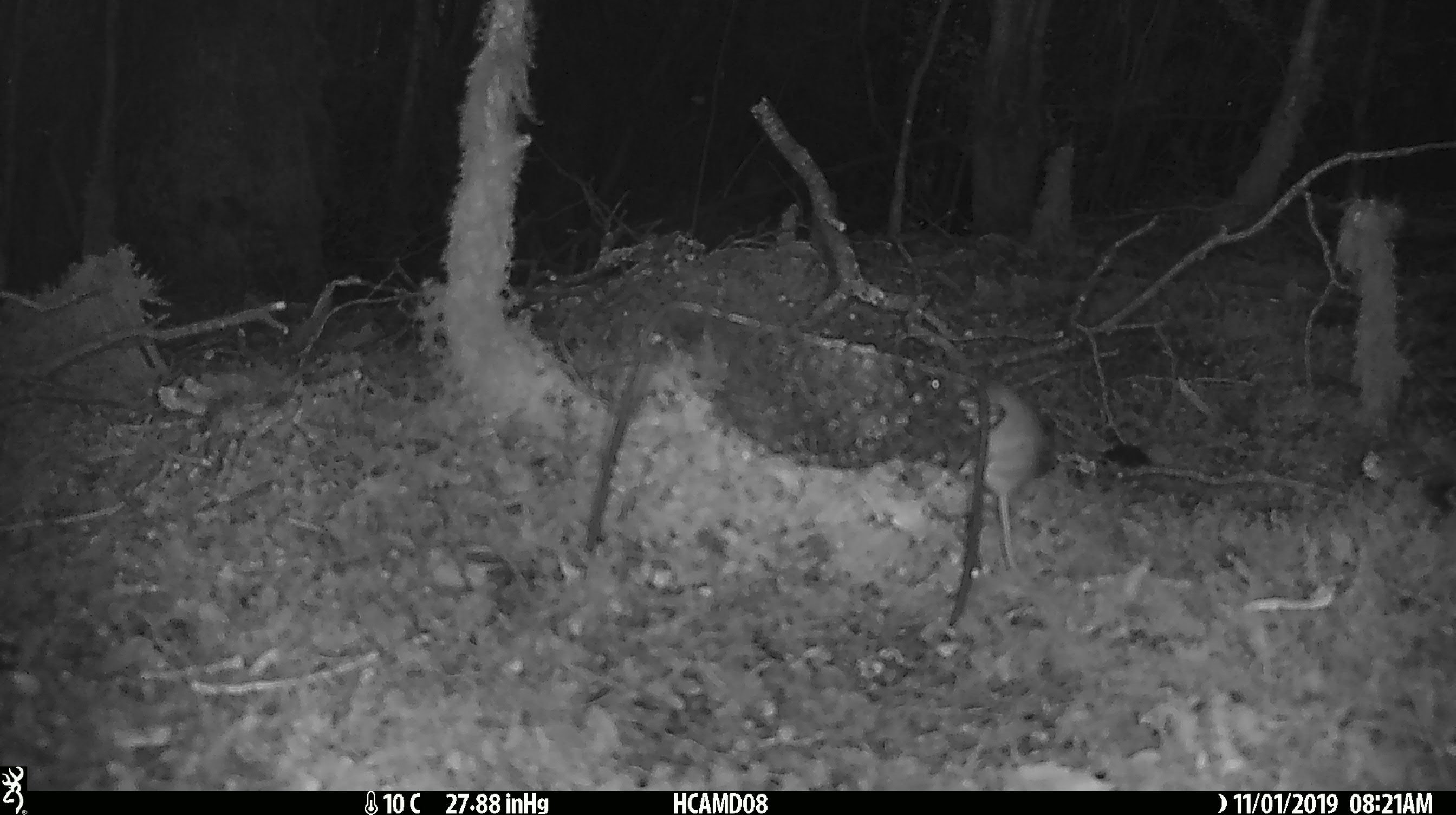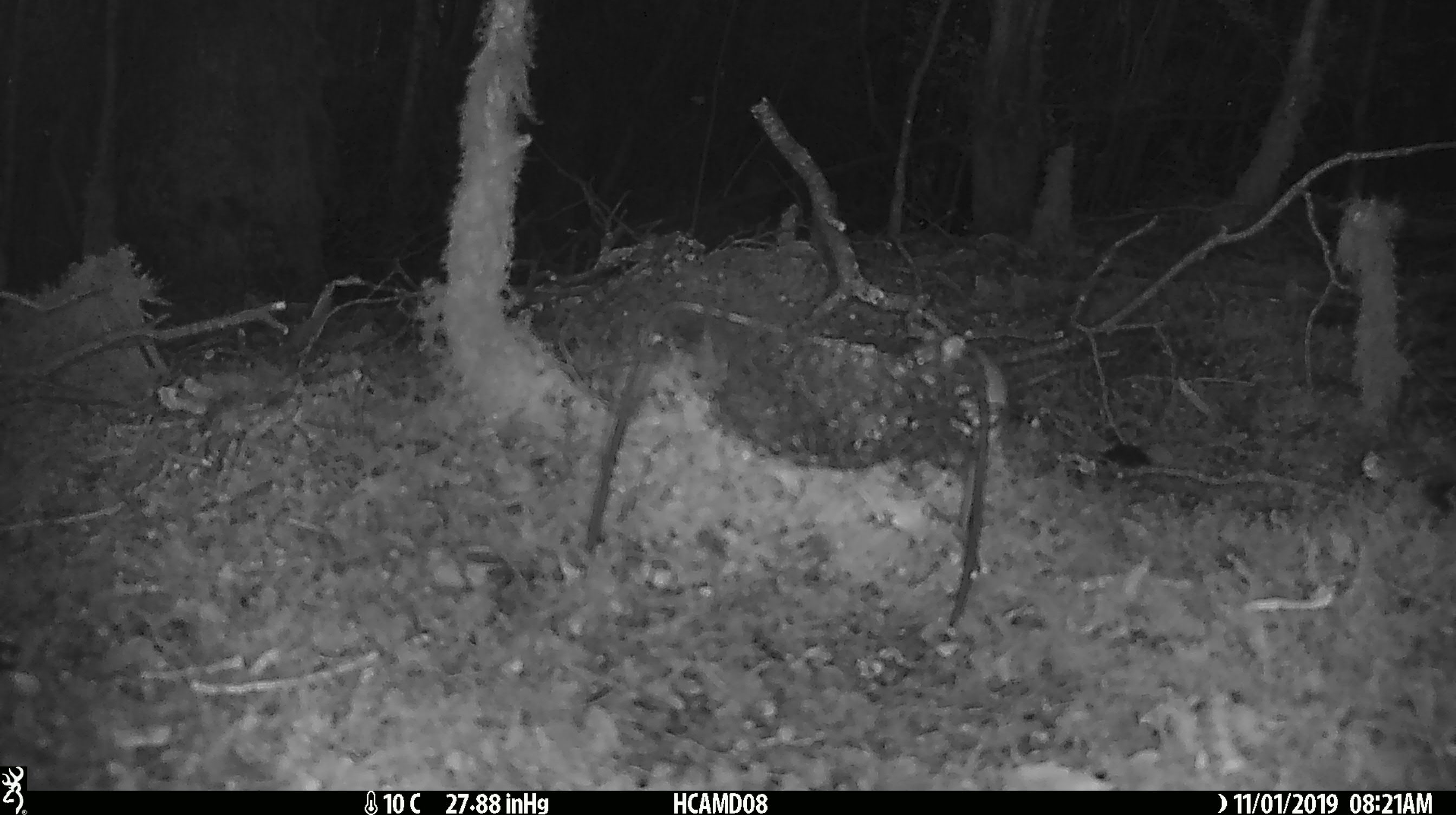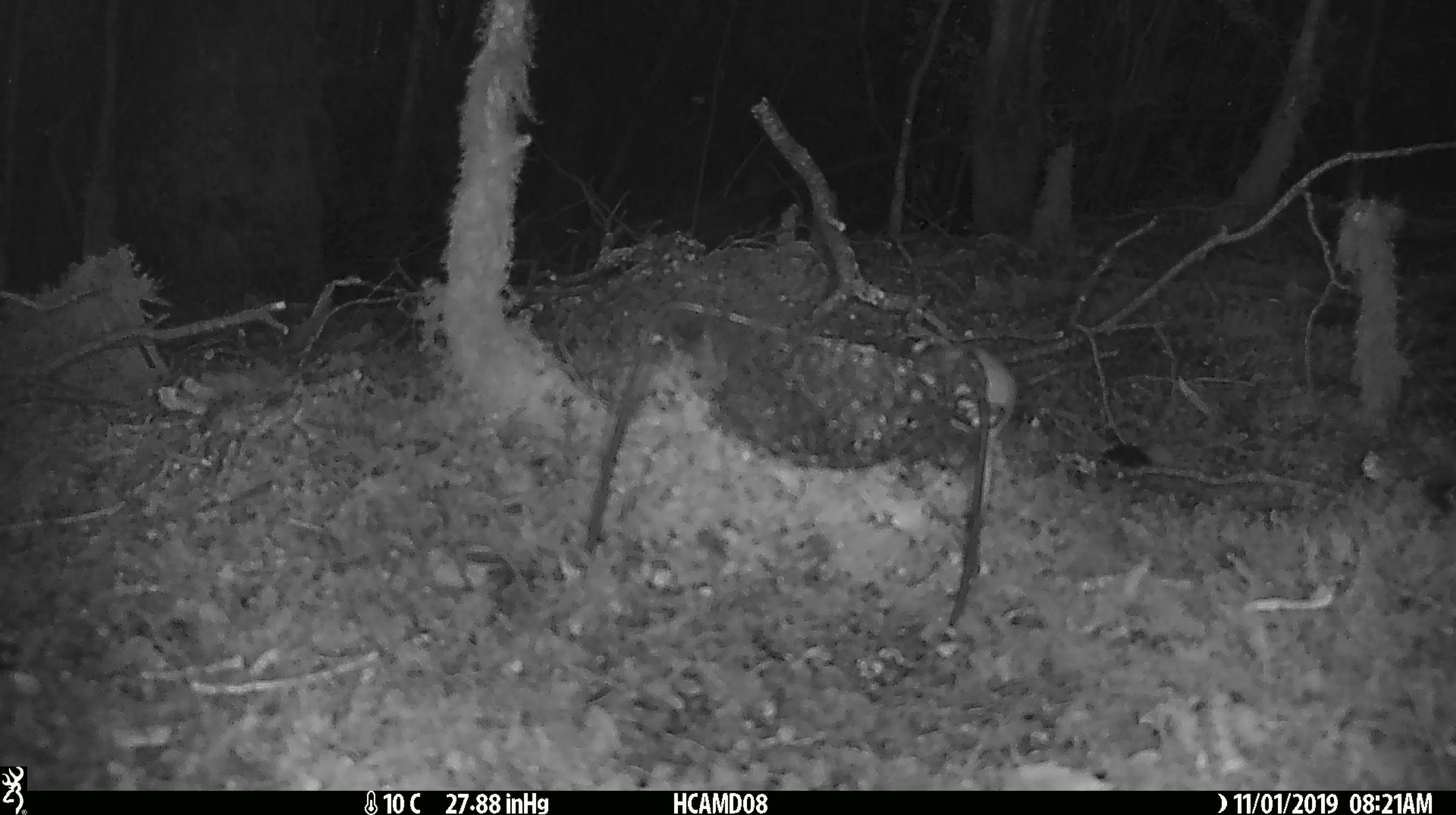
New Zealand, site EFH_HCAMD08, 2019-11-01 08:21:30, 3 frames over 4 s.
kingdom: Animalia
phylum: Chordata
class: Mammalia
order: Rodentia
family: Muridae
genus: Mus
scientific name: Mus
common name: mouse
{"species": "mouse (Mus)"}